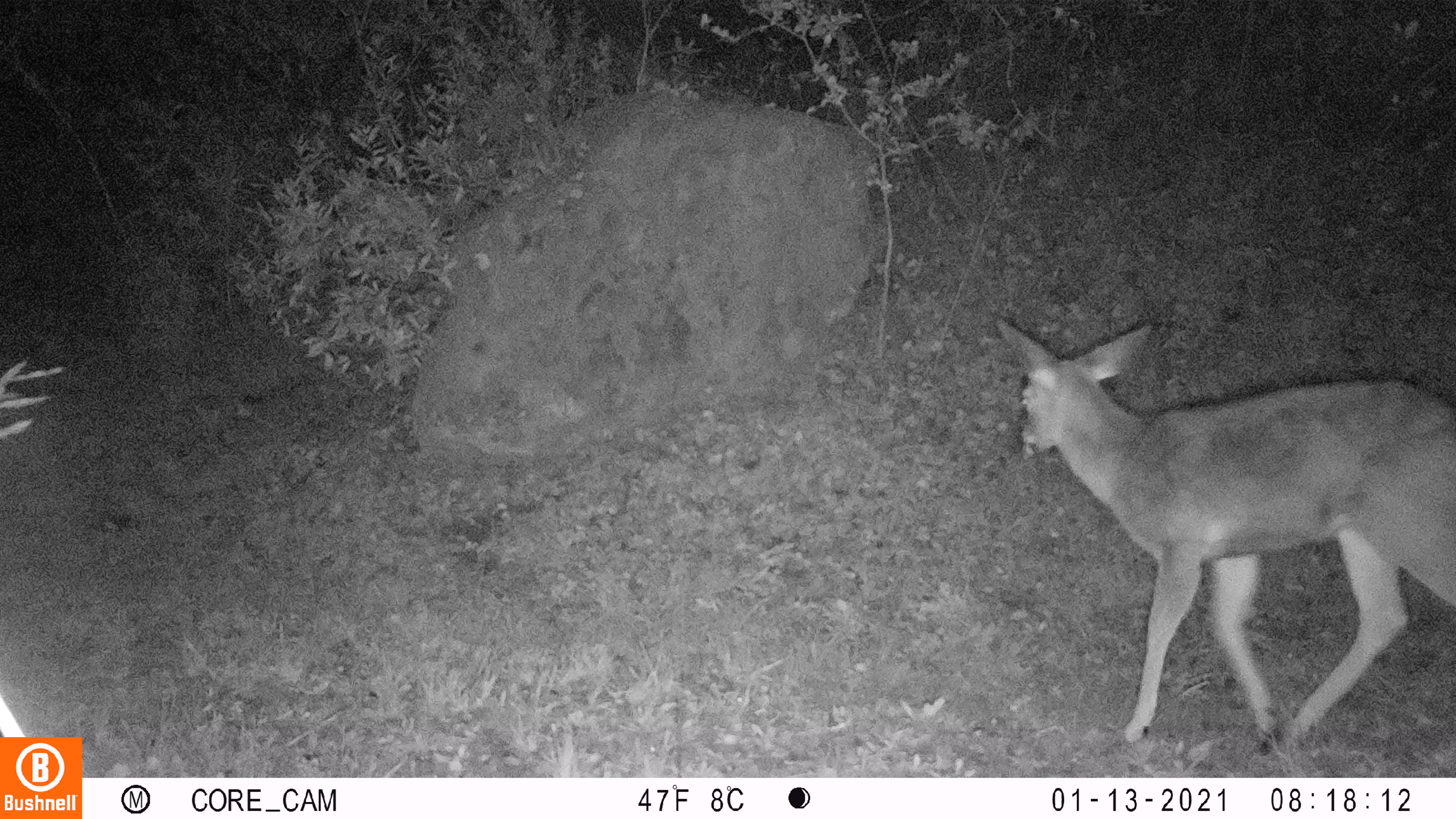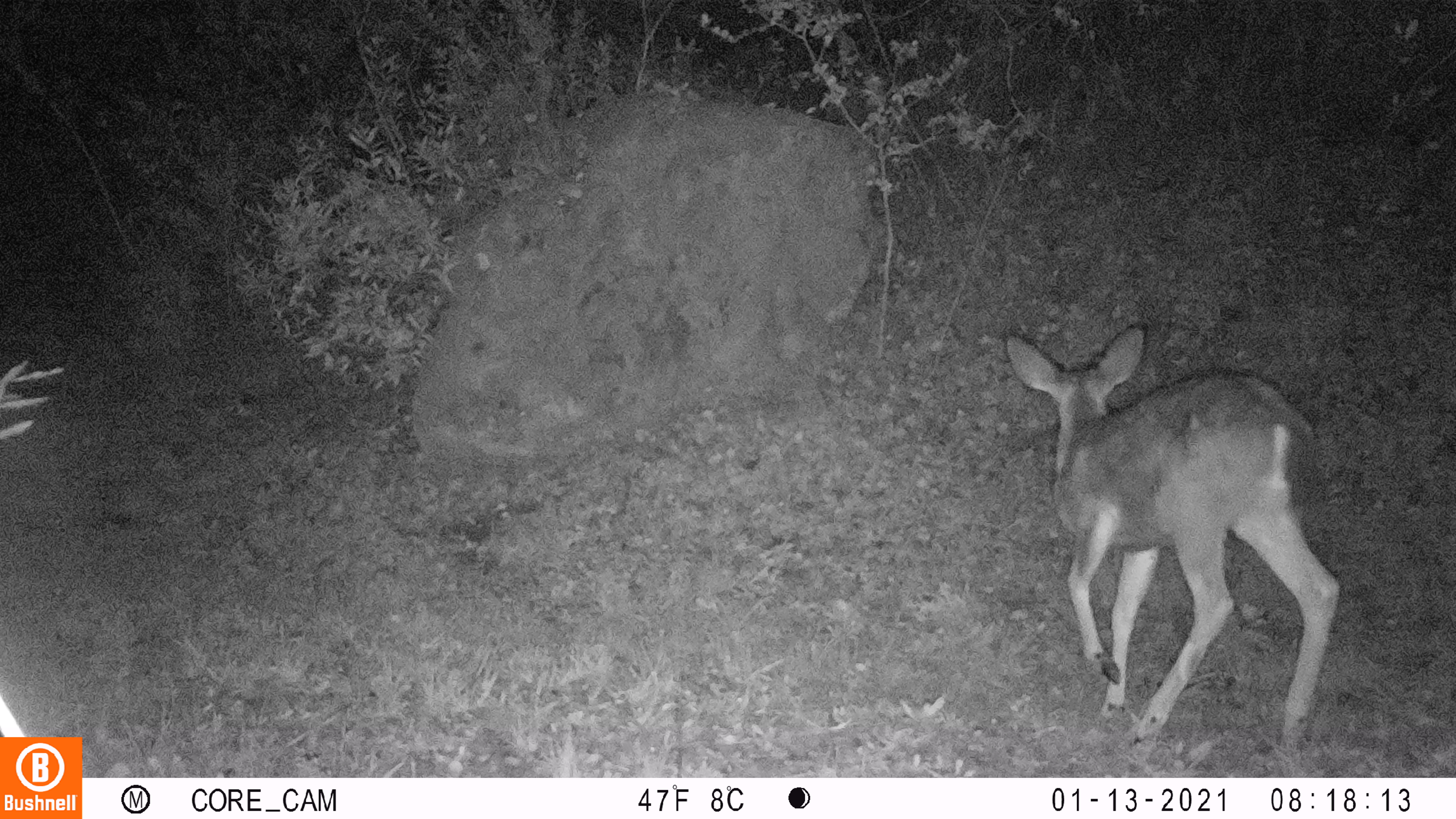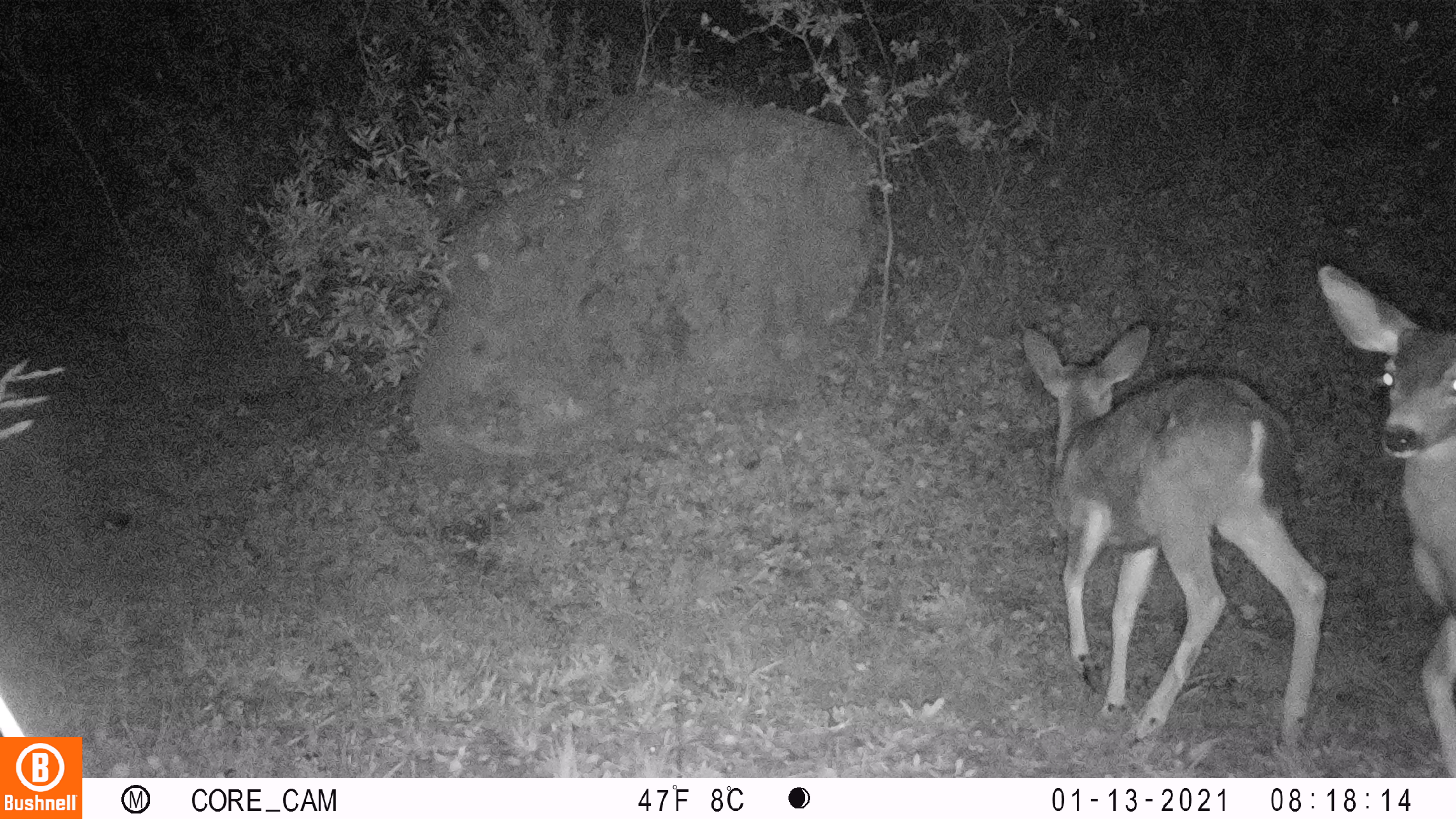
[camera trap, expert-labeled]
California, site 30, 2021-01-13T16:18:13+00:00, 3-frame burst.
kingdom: Animalia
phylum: Chordata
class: Mammalia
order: Artiodactyla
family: Cervidae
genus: Odocoileus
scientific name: Odocoileus hemionus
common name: mule deer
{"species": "mule deer (Odocoileus hemionus)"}